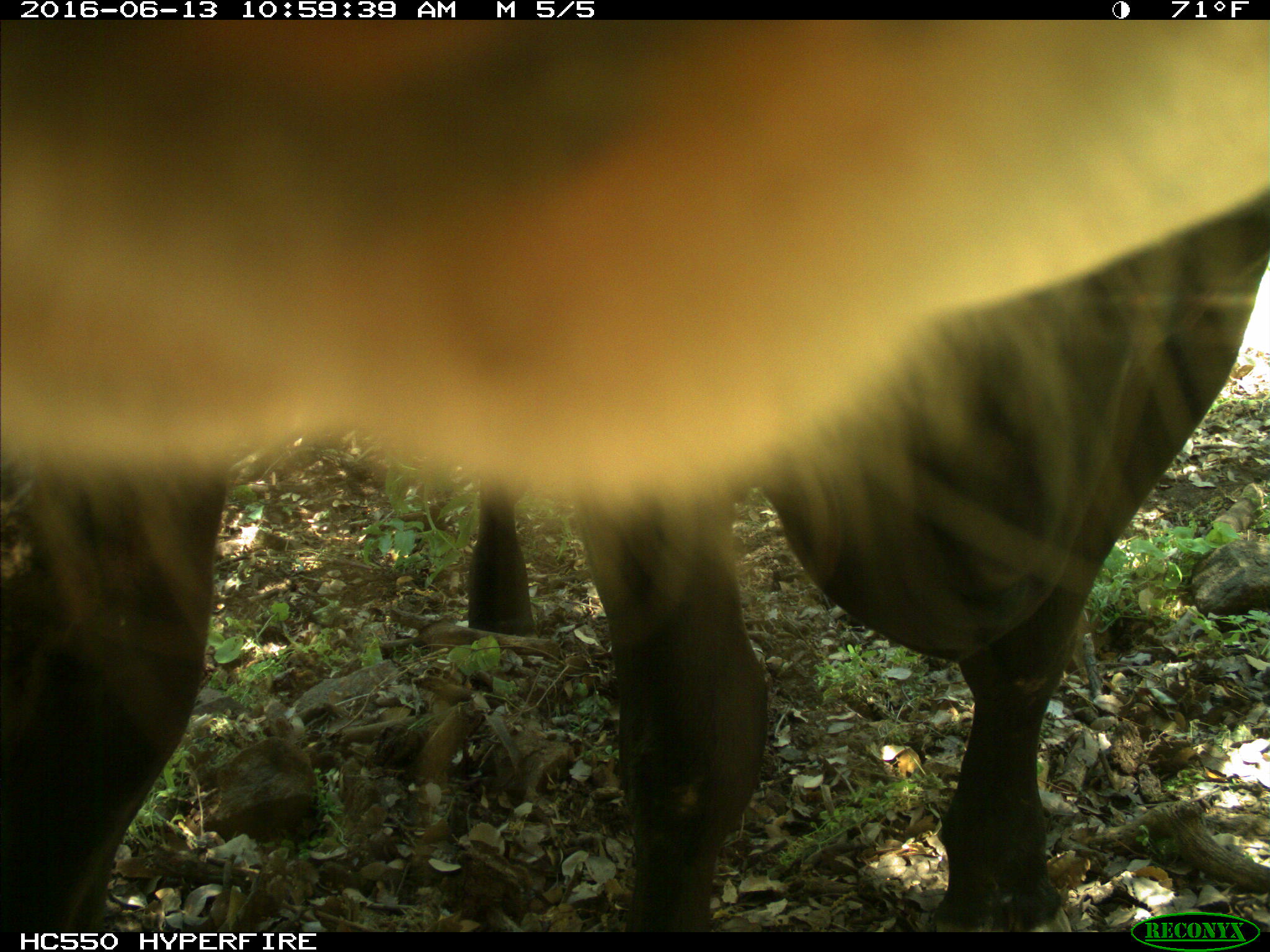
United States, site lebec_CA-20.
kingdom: Animalia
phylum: Chordata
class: Mammalia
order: Artiodactyla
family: Bovidae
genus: Bos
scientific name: Bos taurus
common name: domestic cow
Bos taurus (domestic cow).